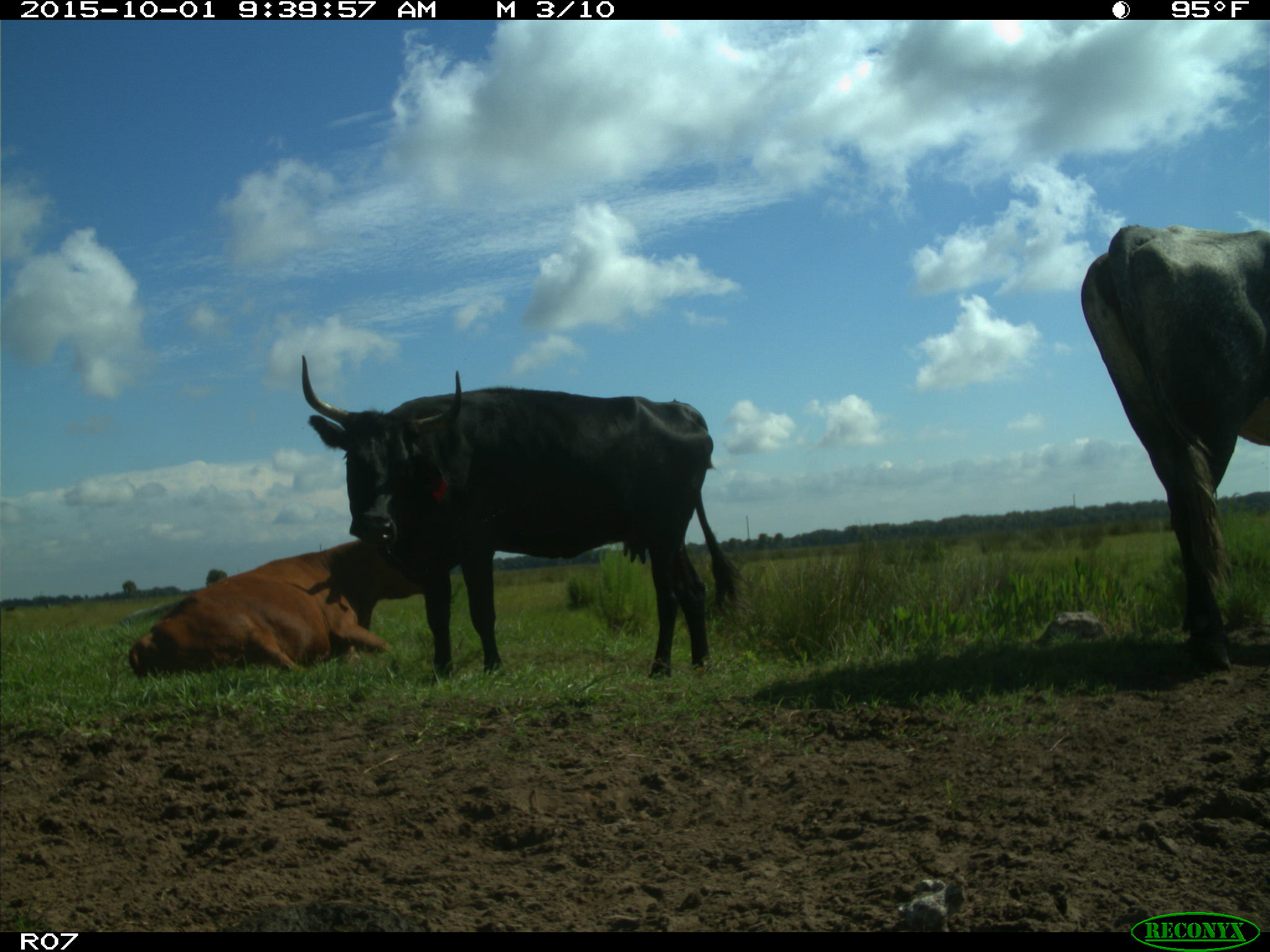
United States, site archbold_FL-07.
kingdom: Animalia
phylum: Chordata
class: Mammalia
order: Artiodactyla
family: Bovidae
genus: Bos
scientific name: Bos taurus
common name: domestic cow